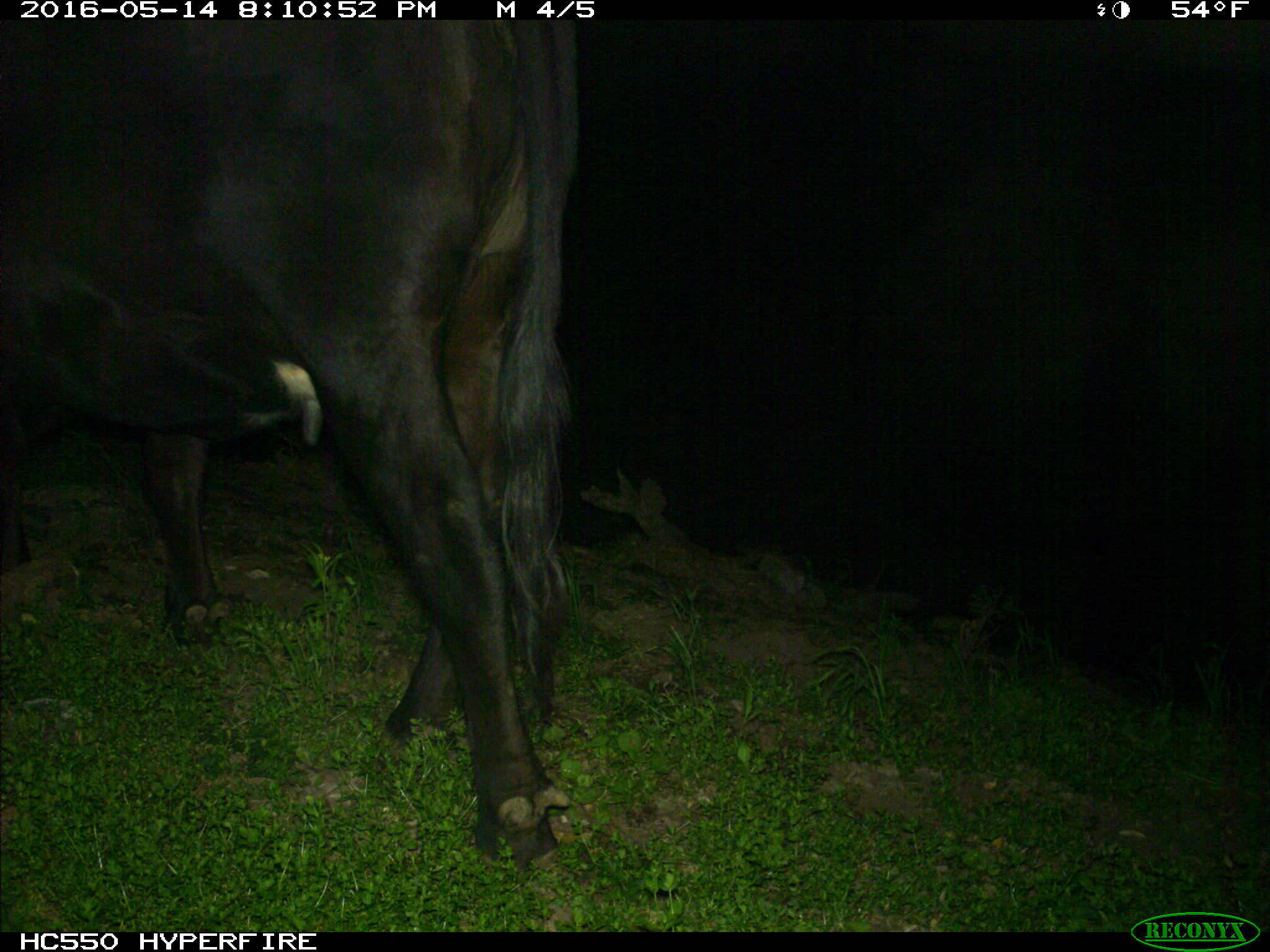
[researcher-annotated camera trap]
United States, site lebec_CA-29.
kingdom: Animalia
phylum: Chordata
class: Mammalia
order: Artiodactyla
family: Bovidae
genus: Bos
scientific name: Bos taurus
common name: domestic cow